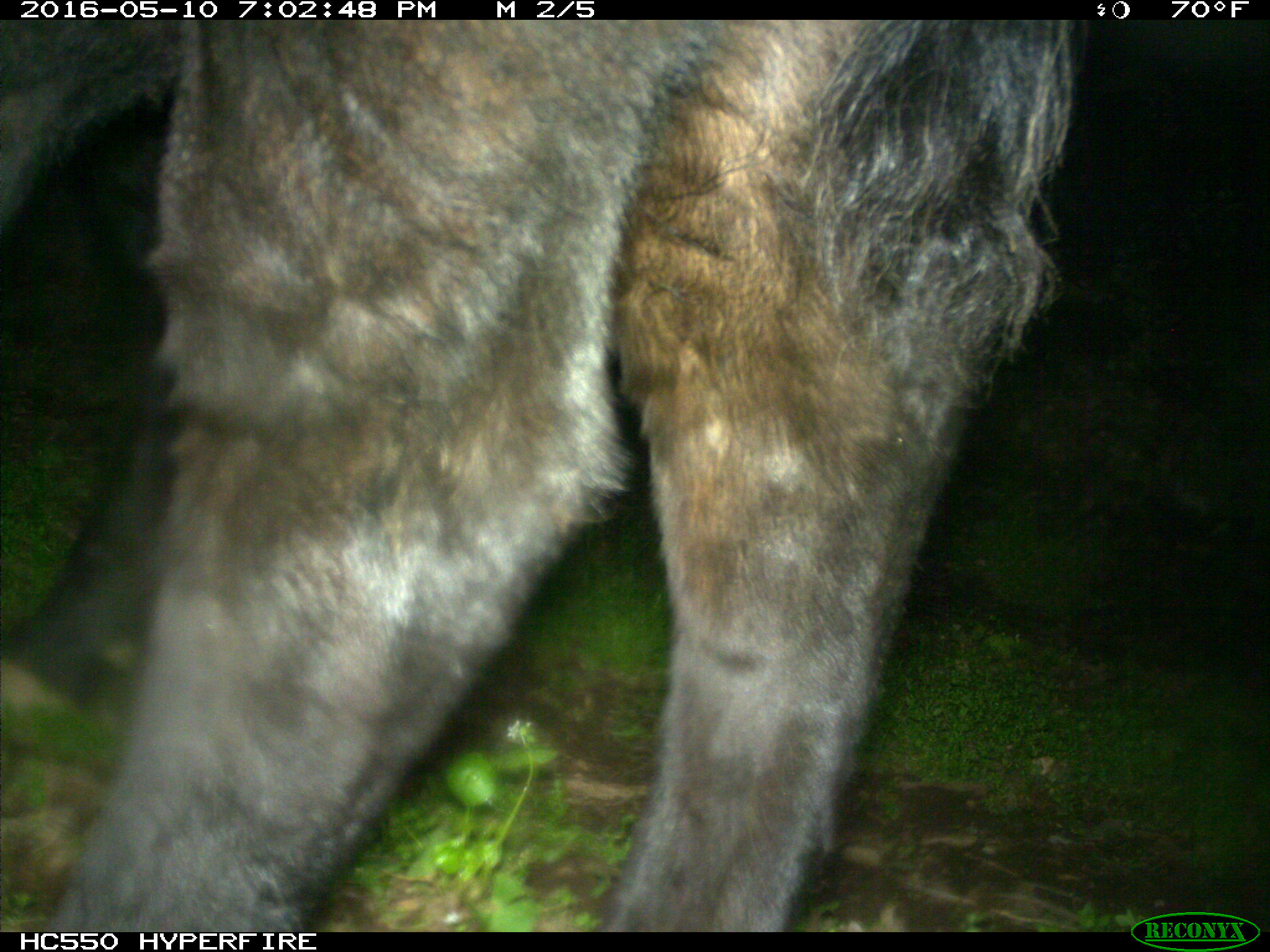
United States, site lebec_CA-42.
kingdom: Animalia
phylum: Chordata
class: Mammalia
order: Artiodactyla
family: Bovidae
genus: Bos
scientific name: Bos taurus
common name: domestic cow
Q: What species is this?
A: Bos taurus (domestic cow).